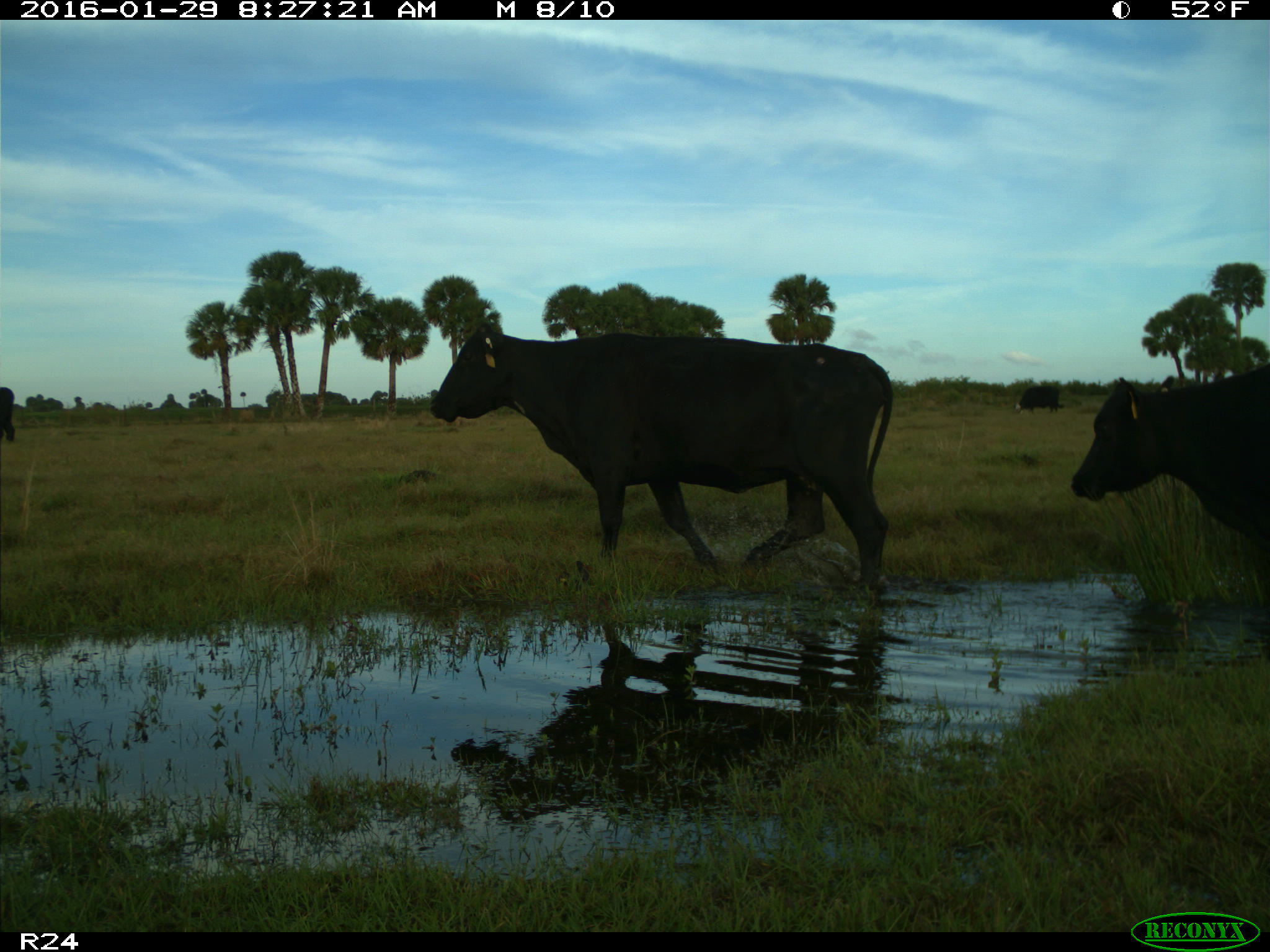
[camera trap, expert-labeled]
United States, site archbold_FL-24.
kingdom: Animalia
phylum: Chordata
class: Mammalia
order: Artiodactyla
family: Bovidae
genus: Bos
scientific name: Bos taurus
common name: domestic cow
Bos taurus (domestic cow).